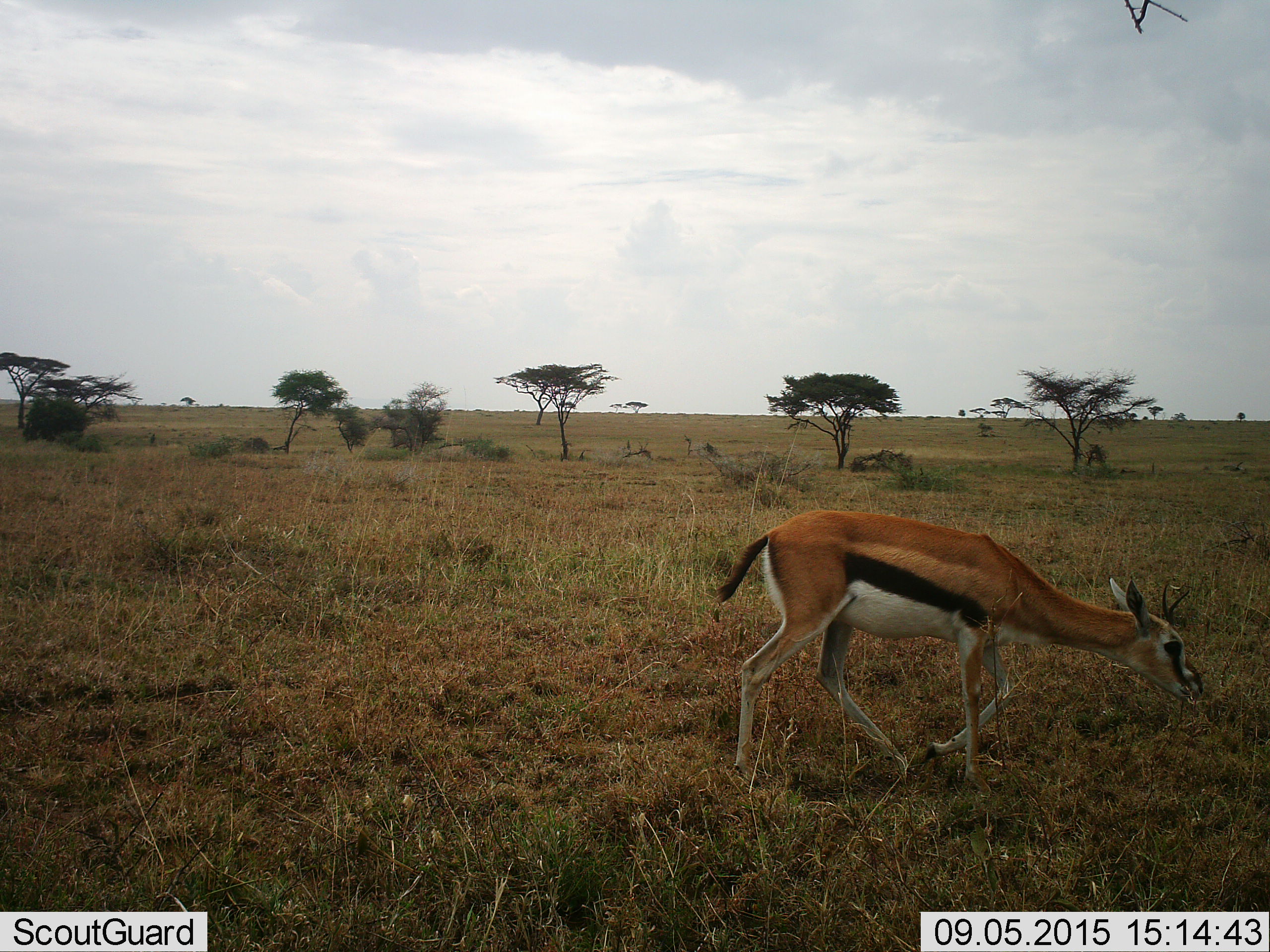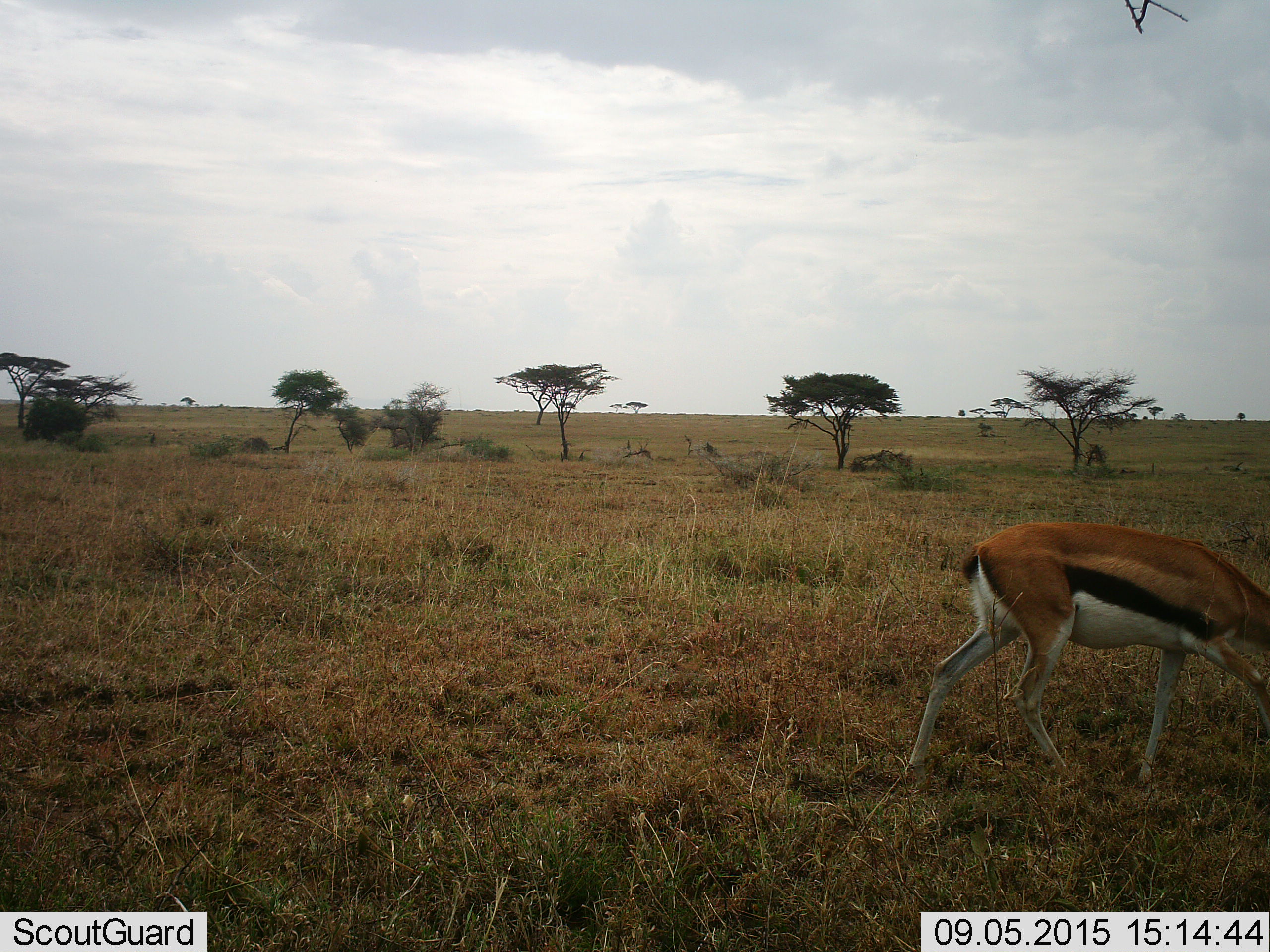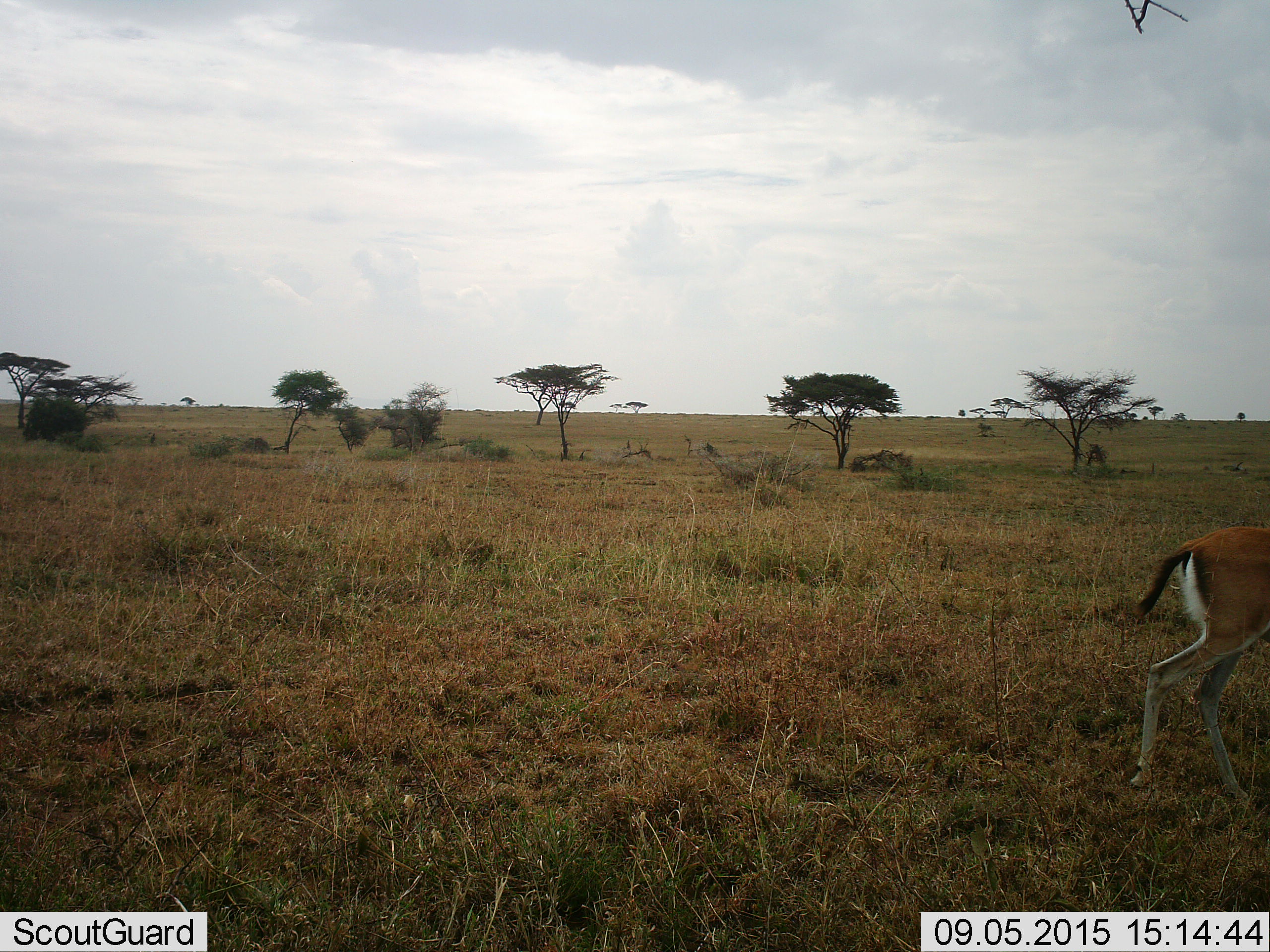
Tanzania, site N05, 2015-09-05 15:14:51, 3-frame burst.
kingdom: Animalia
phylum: Chordata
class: Mammalia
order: Artiodactyla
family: Bovidae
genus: Eudorcas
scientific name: Eudorcas thomsonii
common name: thomson's gazelle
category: gazellethomsons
Gazellethomsons (thomson's gazelle) (Eudorcas thomsonii), count 1. Behavior (volunteer vote fractions): standing 11%, resting 11%, moving 78%, interacting 0%. Young present (vote fraction): 0%. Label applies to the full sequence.